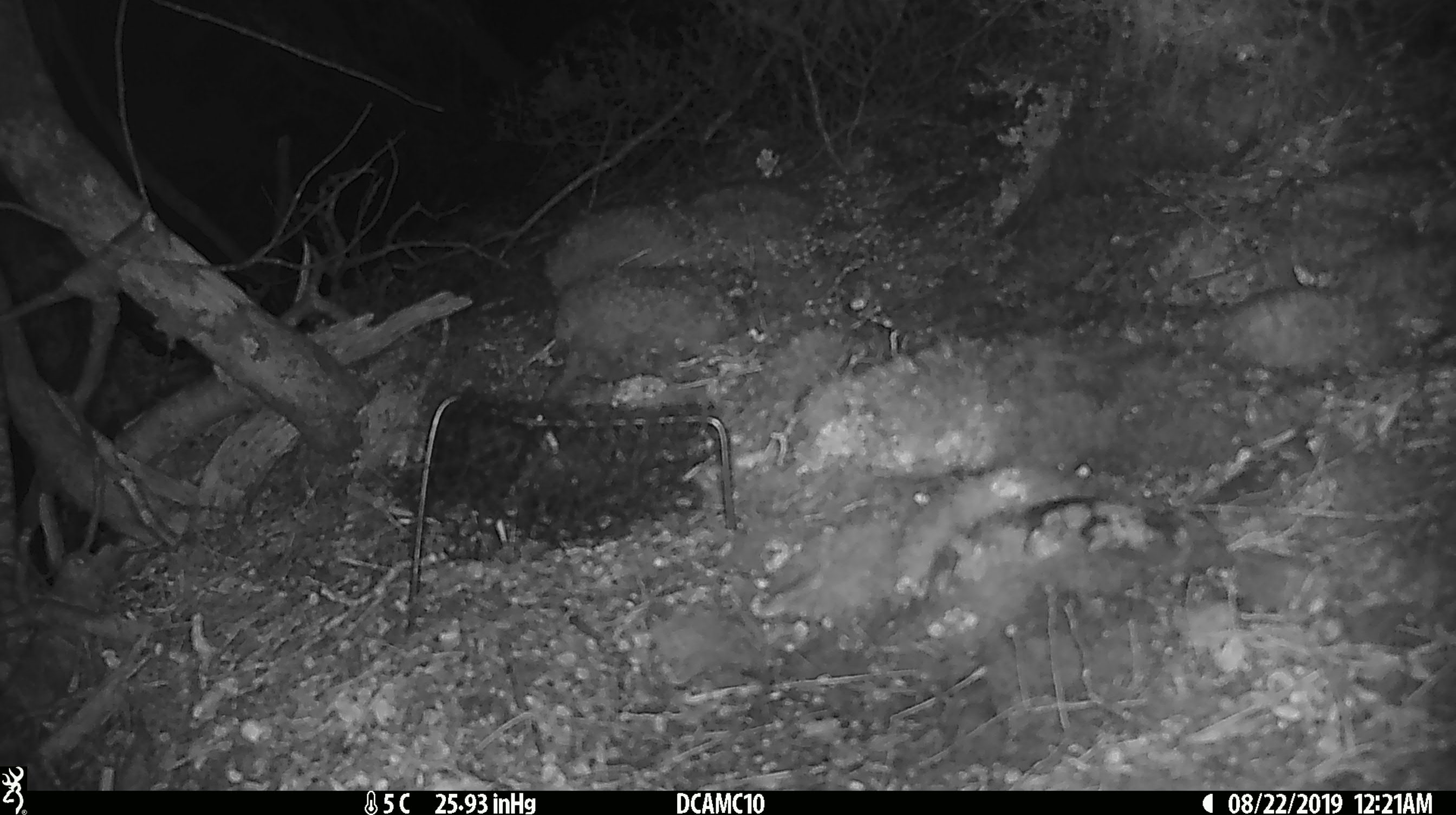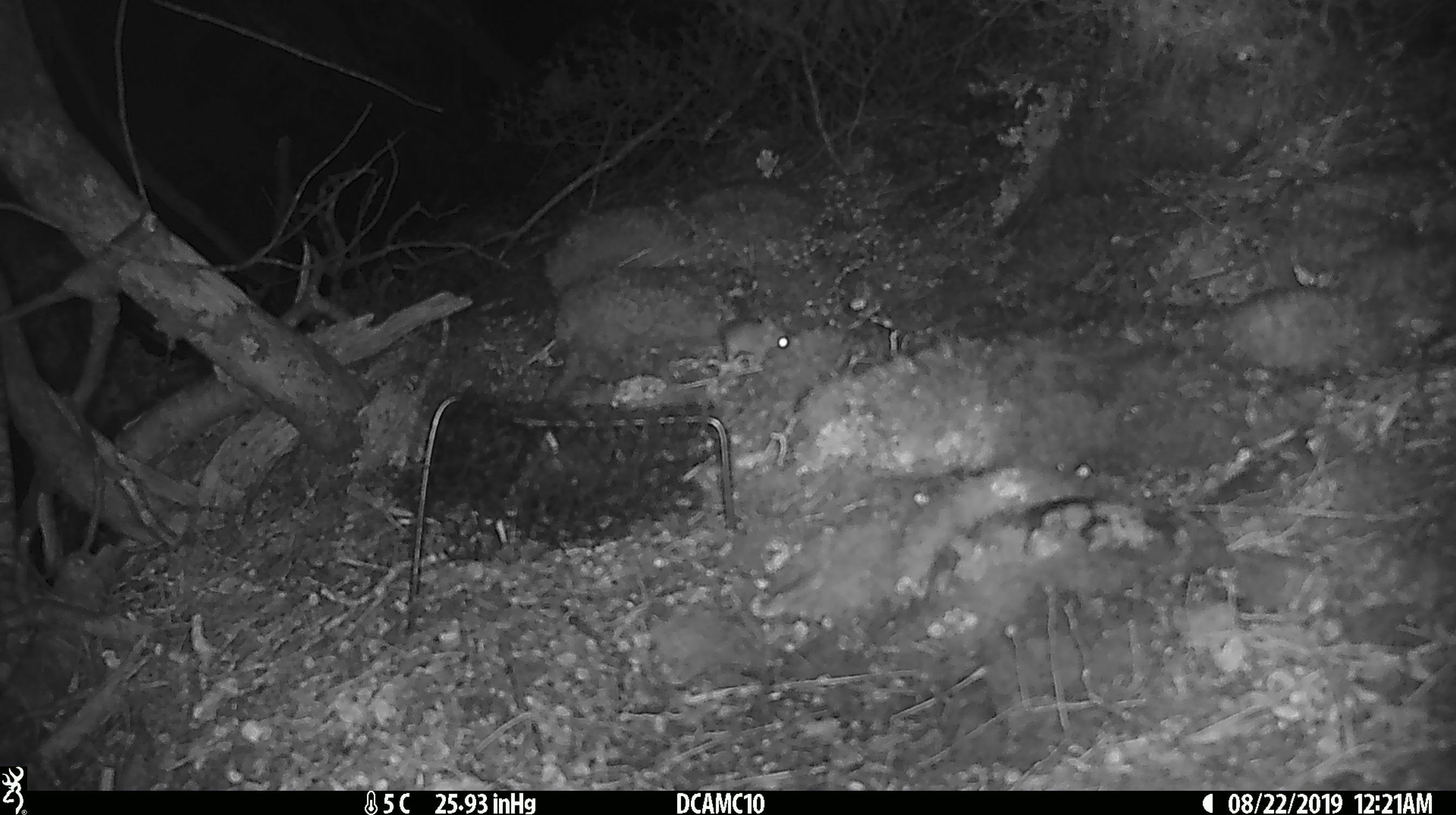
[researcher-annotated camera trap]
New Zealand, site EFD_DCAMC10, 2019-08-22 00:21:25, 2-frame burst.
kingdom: Animalia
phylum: Chordata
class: Mammalia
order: Rodentia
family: Muridae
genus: Mus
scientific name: Mus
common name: mouse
Mouse (Mus).